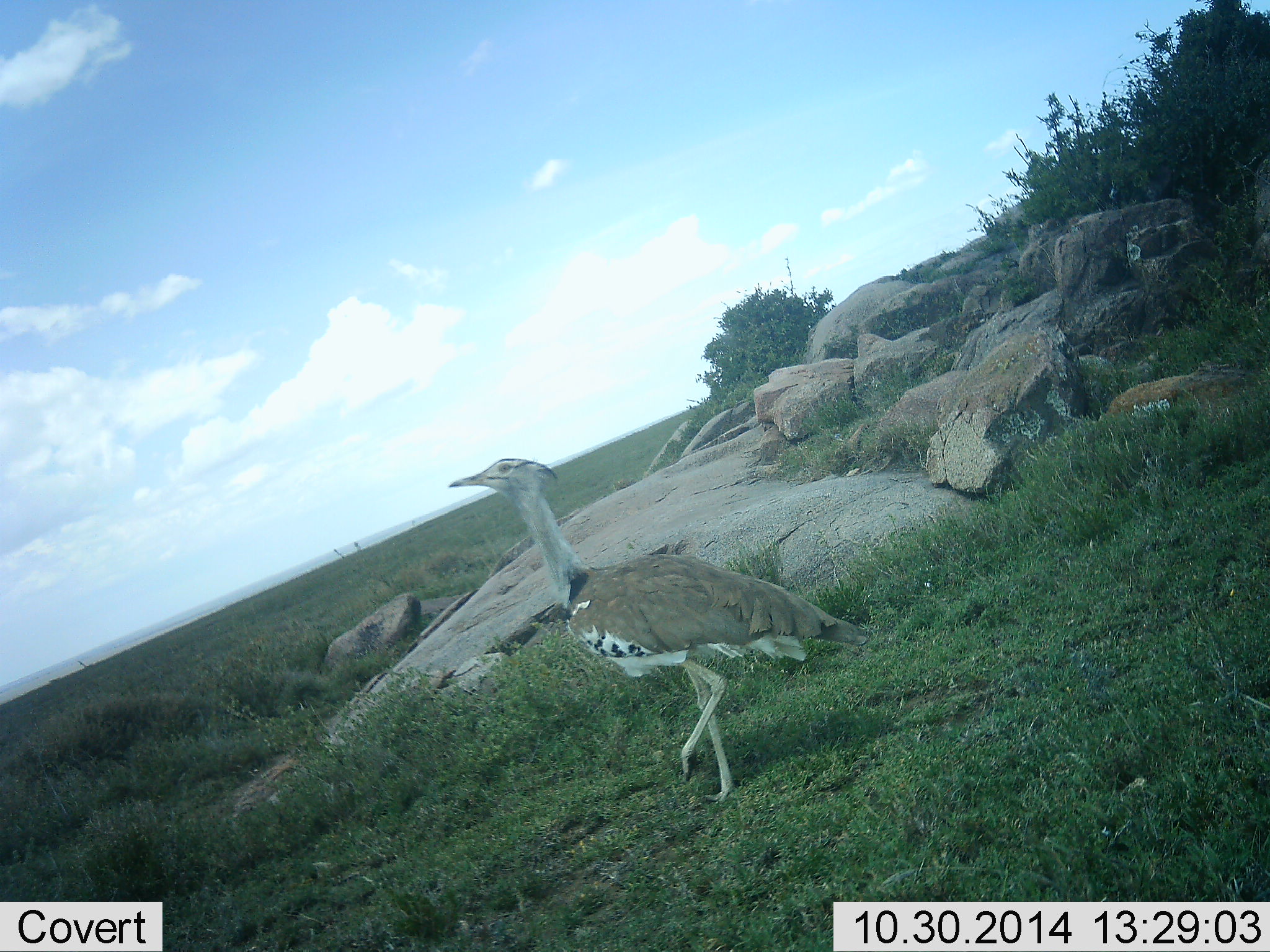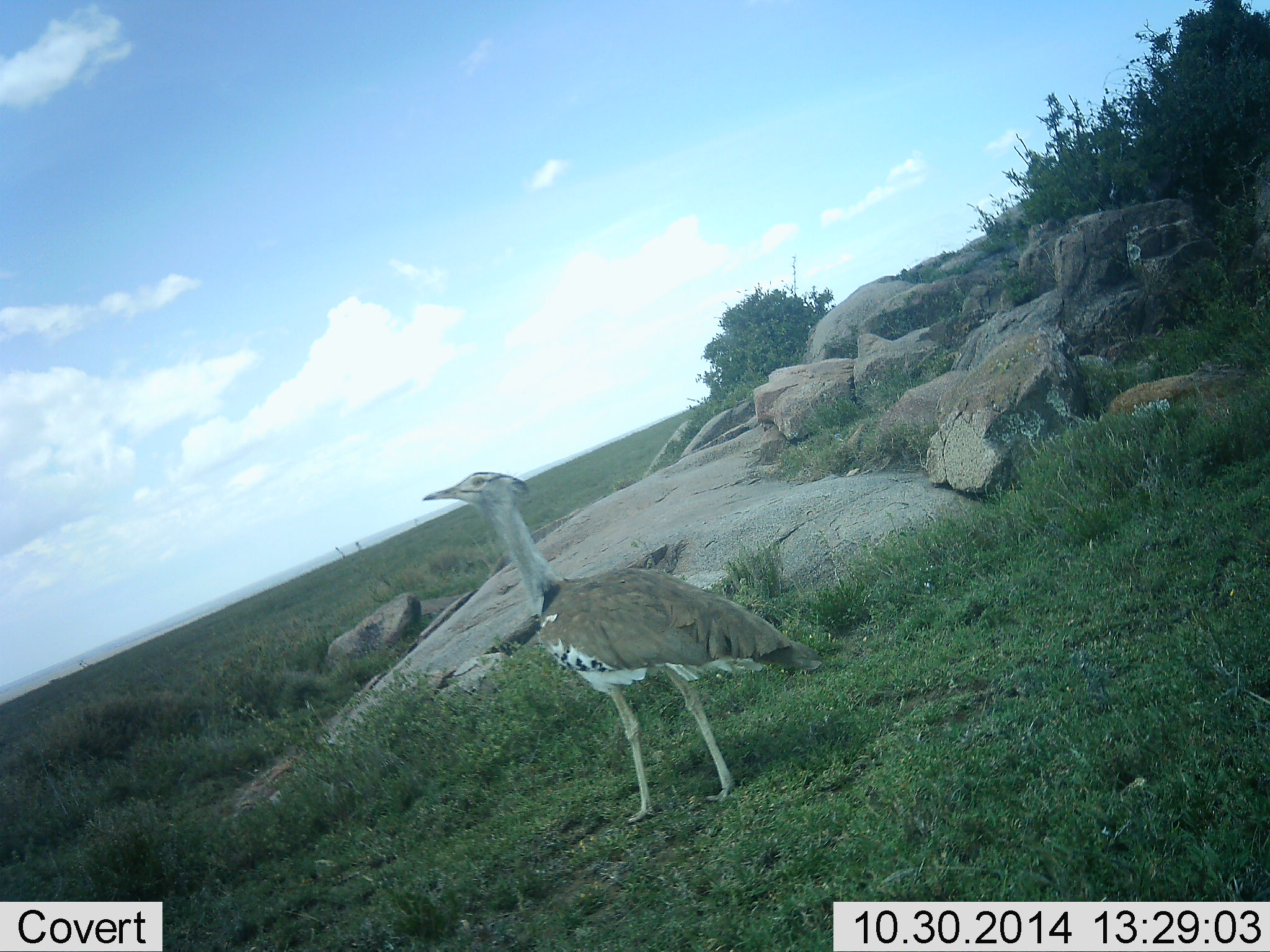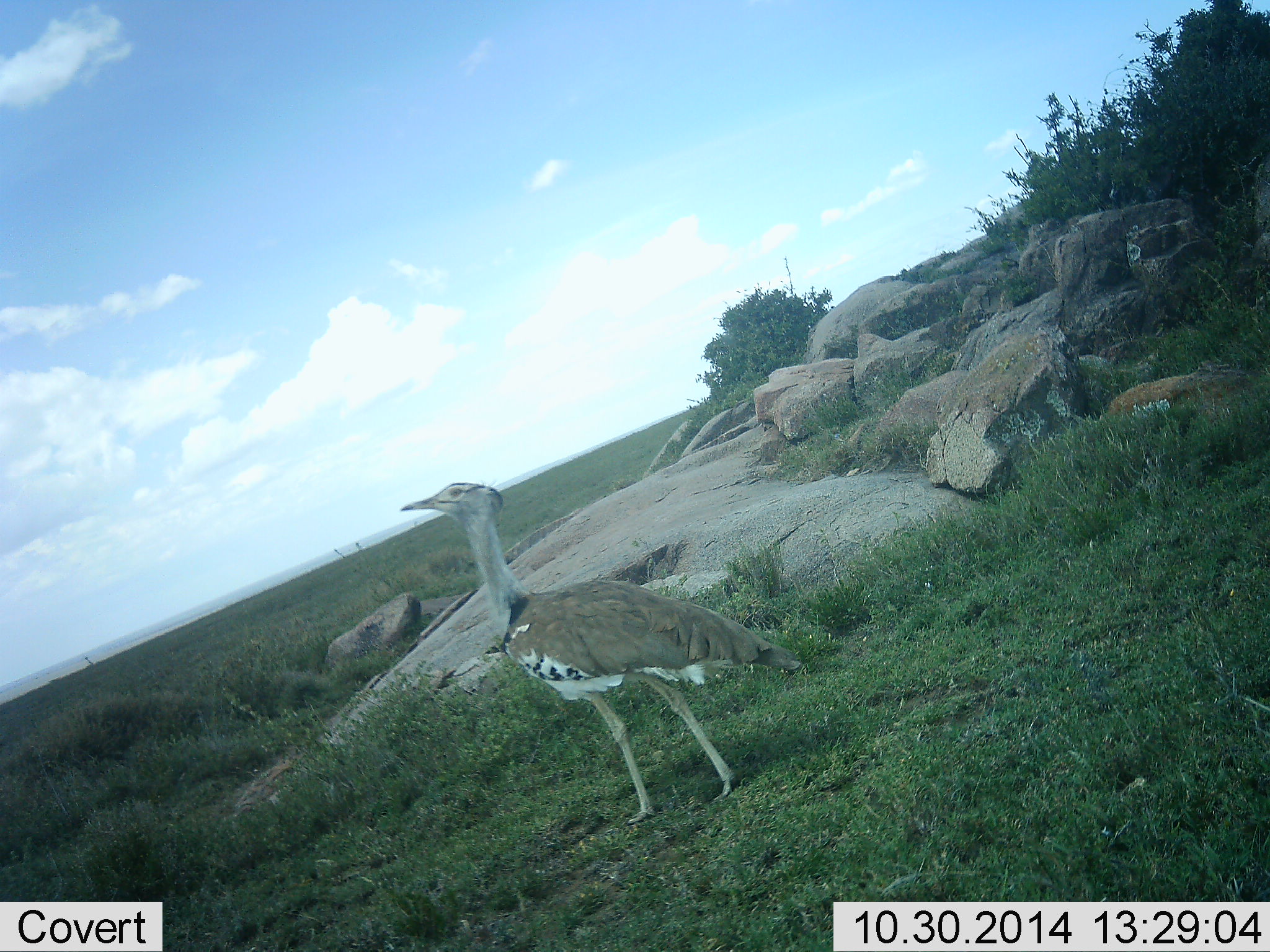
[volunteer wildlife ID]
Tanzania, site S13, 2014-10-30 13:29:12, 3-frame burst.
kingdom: Animalia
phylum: Chordata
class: Aves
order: Otidiformes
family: Otididae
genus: Ardeotis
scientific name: Ardeotis kori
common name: kori bustard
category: koribustard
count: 1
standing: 20%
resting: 0%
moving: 80%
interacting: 0%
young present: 0%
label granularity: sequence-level